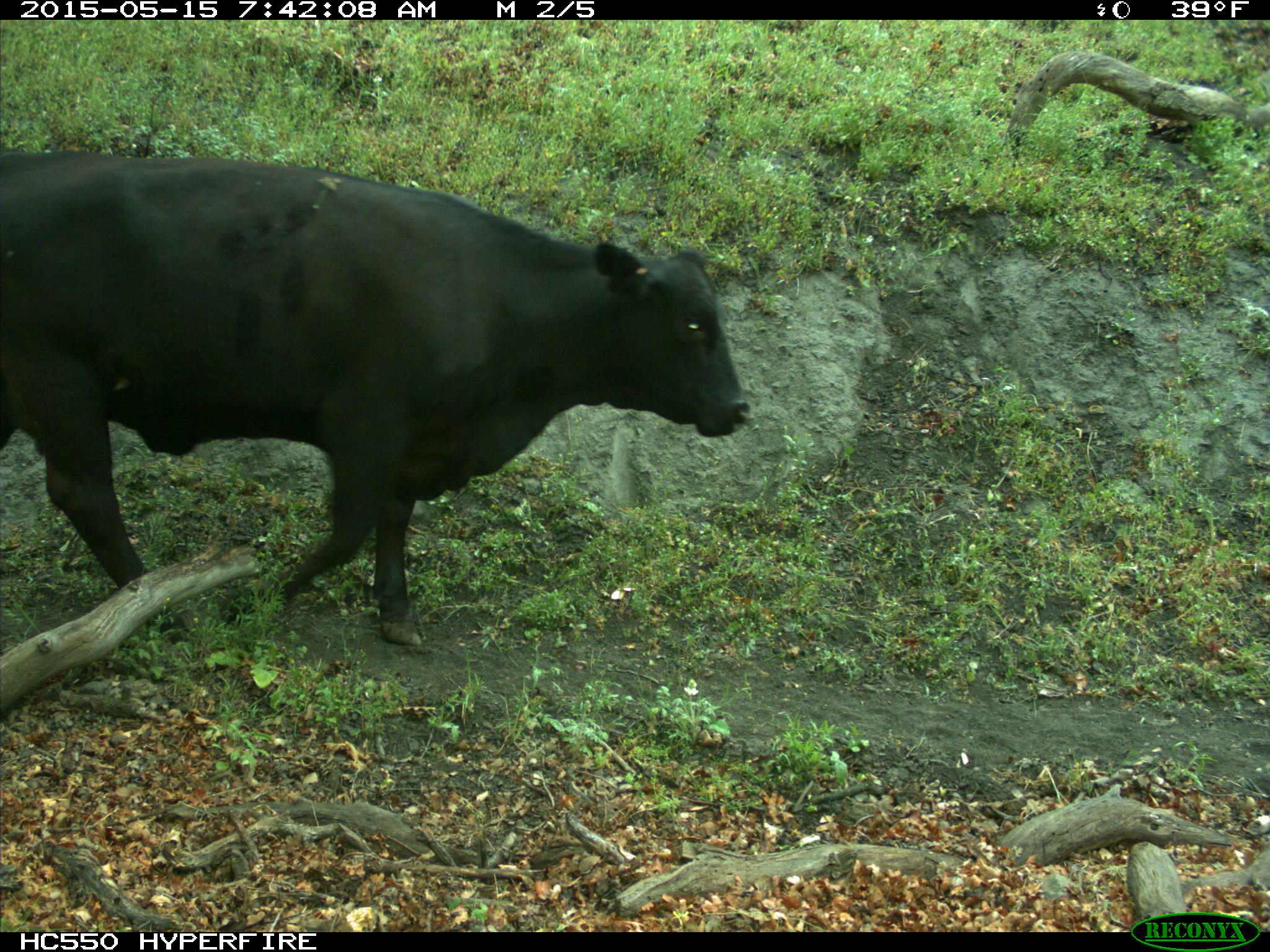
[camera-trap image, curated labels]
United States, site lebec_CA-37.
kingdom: Animalia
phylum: Chordata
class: Mammalia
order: Artiodactyla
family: Bovidae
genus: Bos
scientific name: Bos taurus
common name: domestic cow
Bos taurus (domestic cow).